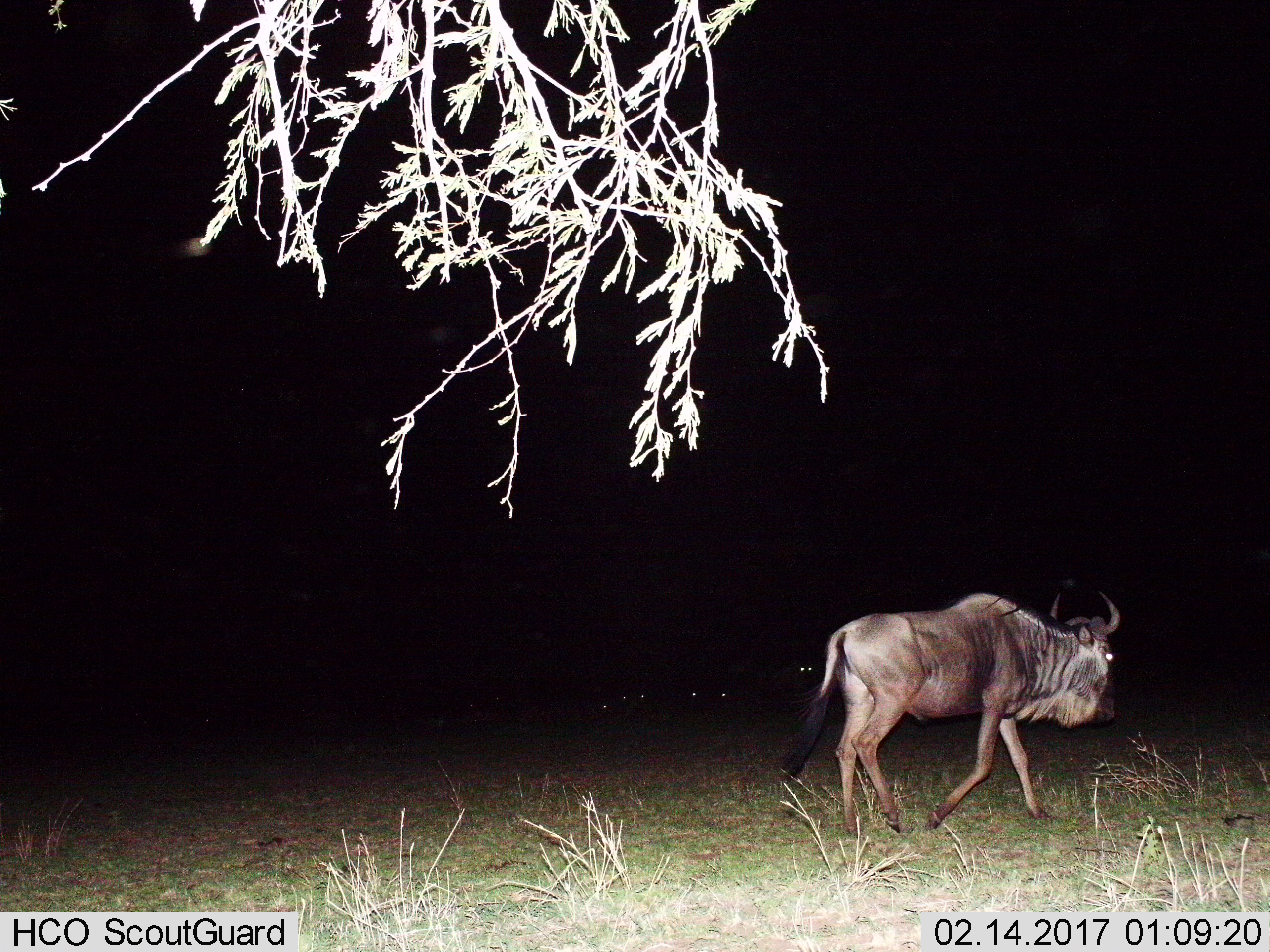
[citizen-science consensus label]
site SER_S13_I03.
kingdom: Animalia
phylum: Chordata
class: Mammalia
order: Artiodactyla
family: Bovidae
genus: Connochaetes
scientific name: Connochaetes taurinus taurinus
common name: blue wildebeest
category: wildebeestblue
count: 1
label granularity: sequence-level